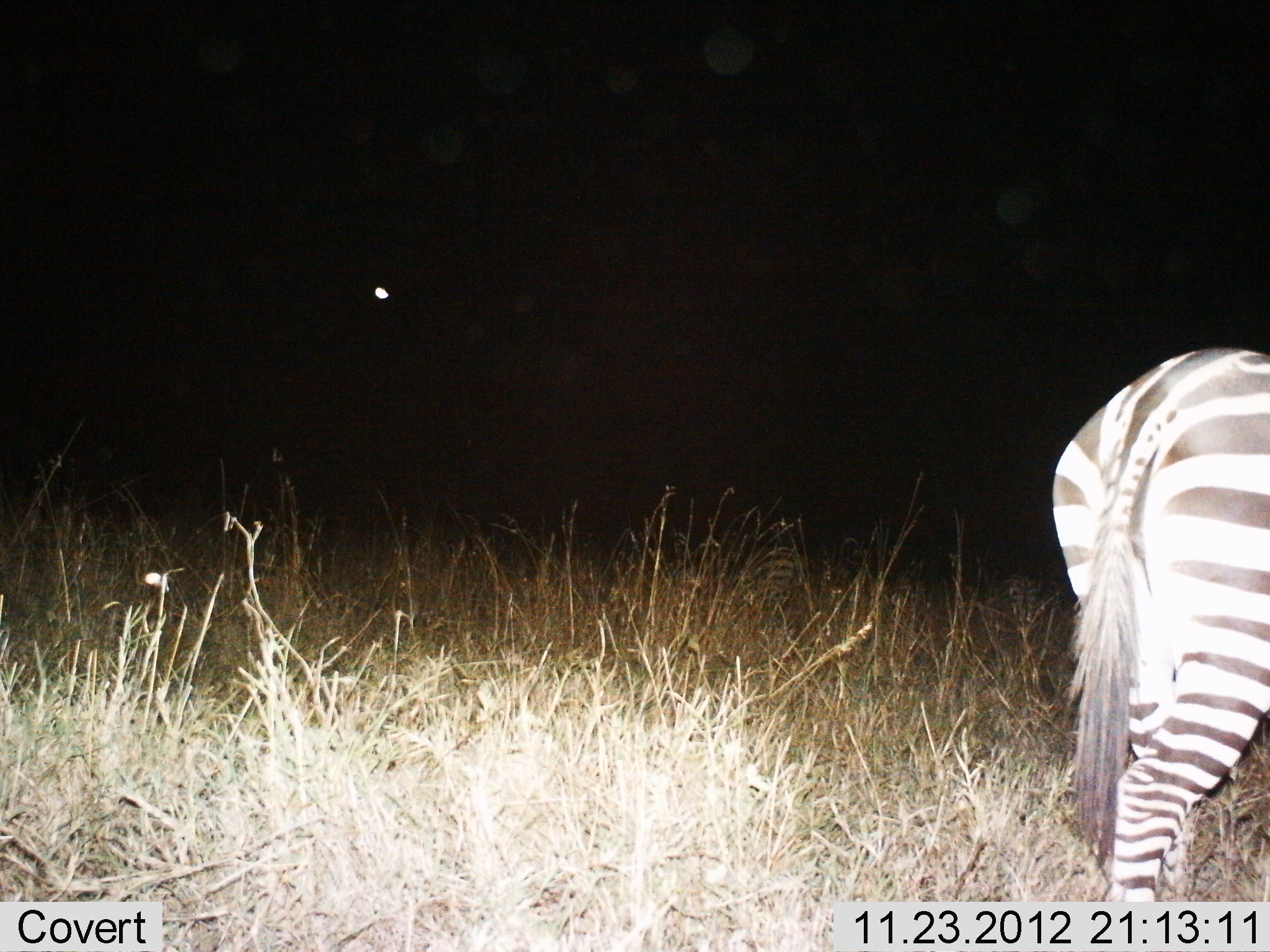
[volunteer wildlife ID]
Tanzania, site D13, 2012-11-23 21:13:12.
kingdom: Animalia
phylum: Chordata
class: Mammalia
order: Perissodactyla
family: Equidae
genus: Equus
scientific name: Equus quagga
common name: plains zebra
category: zebra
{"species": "zebra (plains zebra) (Equus quagga)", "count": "1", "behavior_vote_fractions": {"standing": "70%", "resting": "0%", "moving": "30%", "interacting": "0%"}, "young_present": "0%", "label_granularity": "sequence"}